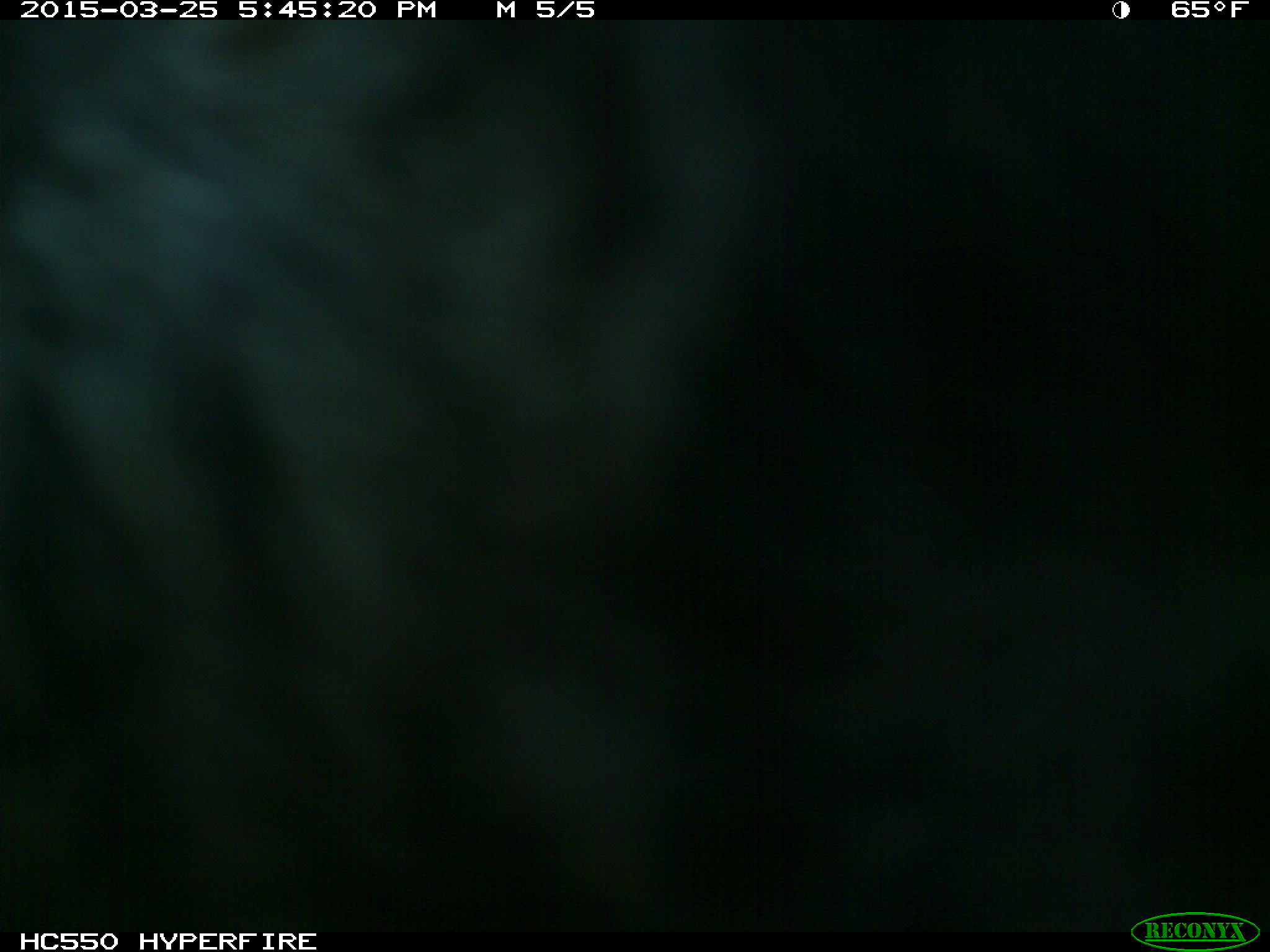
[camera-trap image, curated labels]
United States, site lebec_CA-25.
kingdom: Animalia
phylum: Chordata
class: Mammalia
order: Artiodactyla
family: Bovidae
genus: Bos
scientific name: Bos taurus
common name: domestic cow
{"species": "Bos taurus (domestic cow)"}